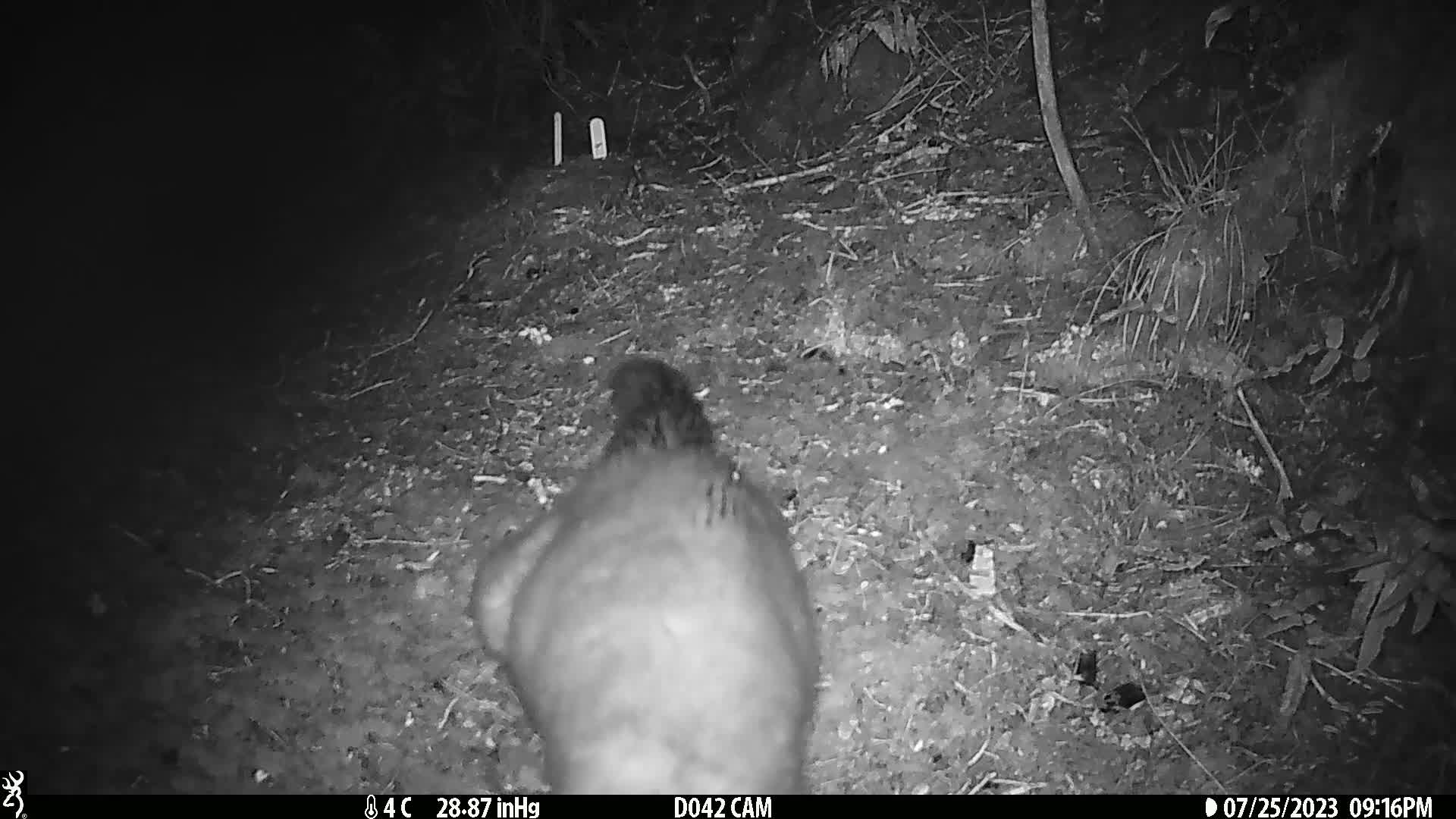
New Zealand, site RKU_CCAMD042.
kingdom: Animalia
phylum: Chordata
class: Mammalia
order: Diprotodontia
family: Phalangeridae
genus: Trichosurus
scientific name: Trichosurus vulpecula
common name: common brushtail possum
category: possum